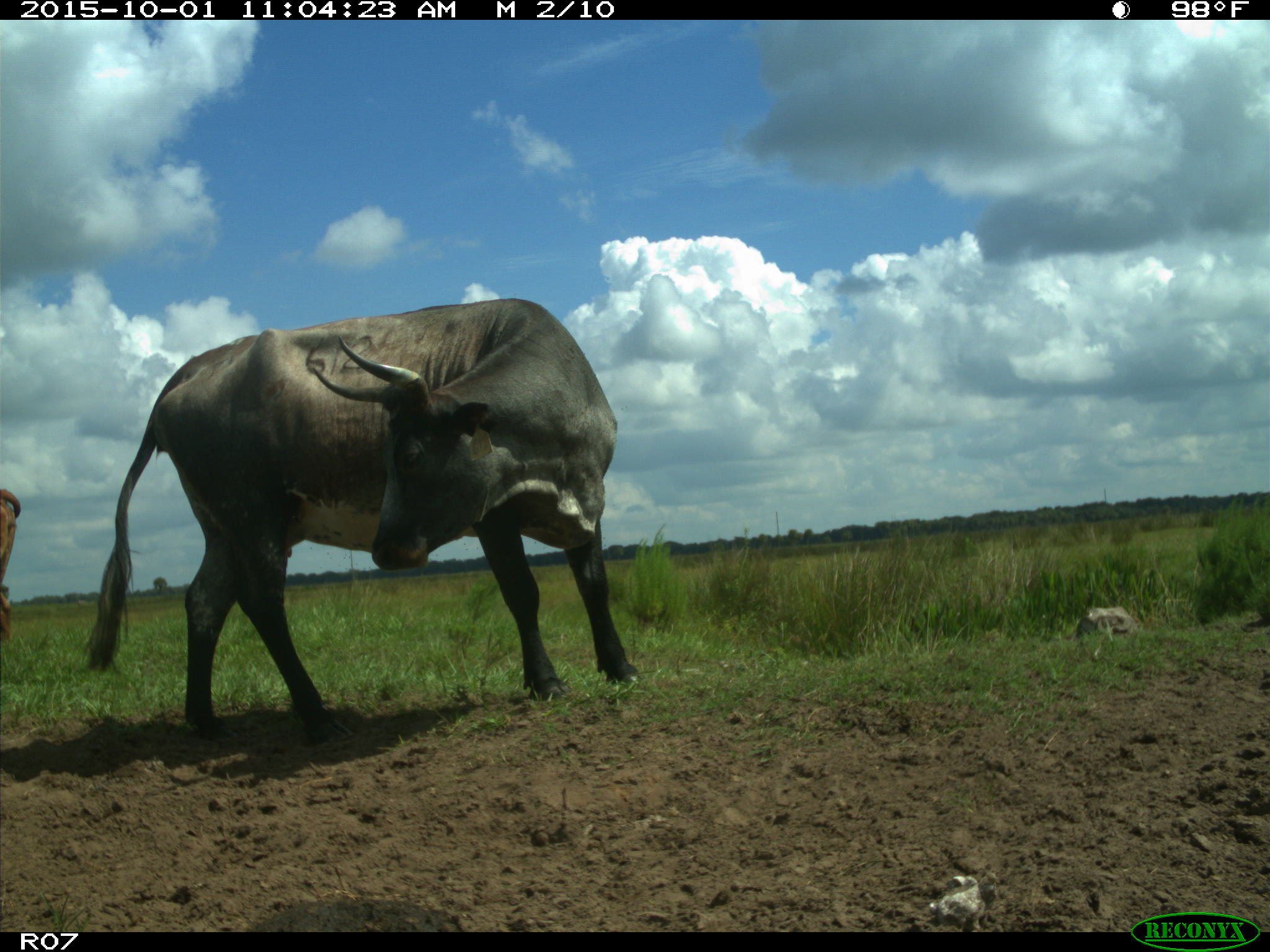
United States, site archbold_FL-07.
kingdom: Animalia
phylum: Chordata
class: Mammalia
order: Artiodactyla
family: Bovidae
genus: Bos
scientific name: Bos taurus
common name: domestic cow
Bos taurus (domestic cow).